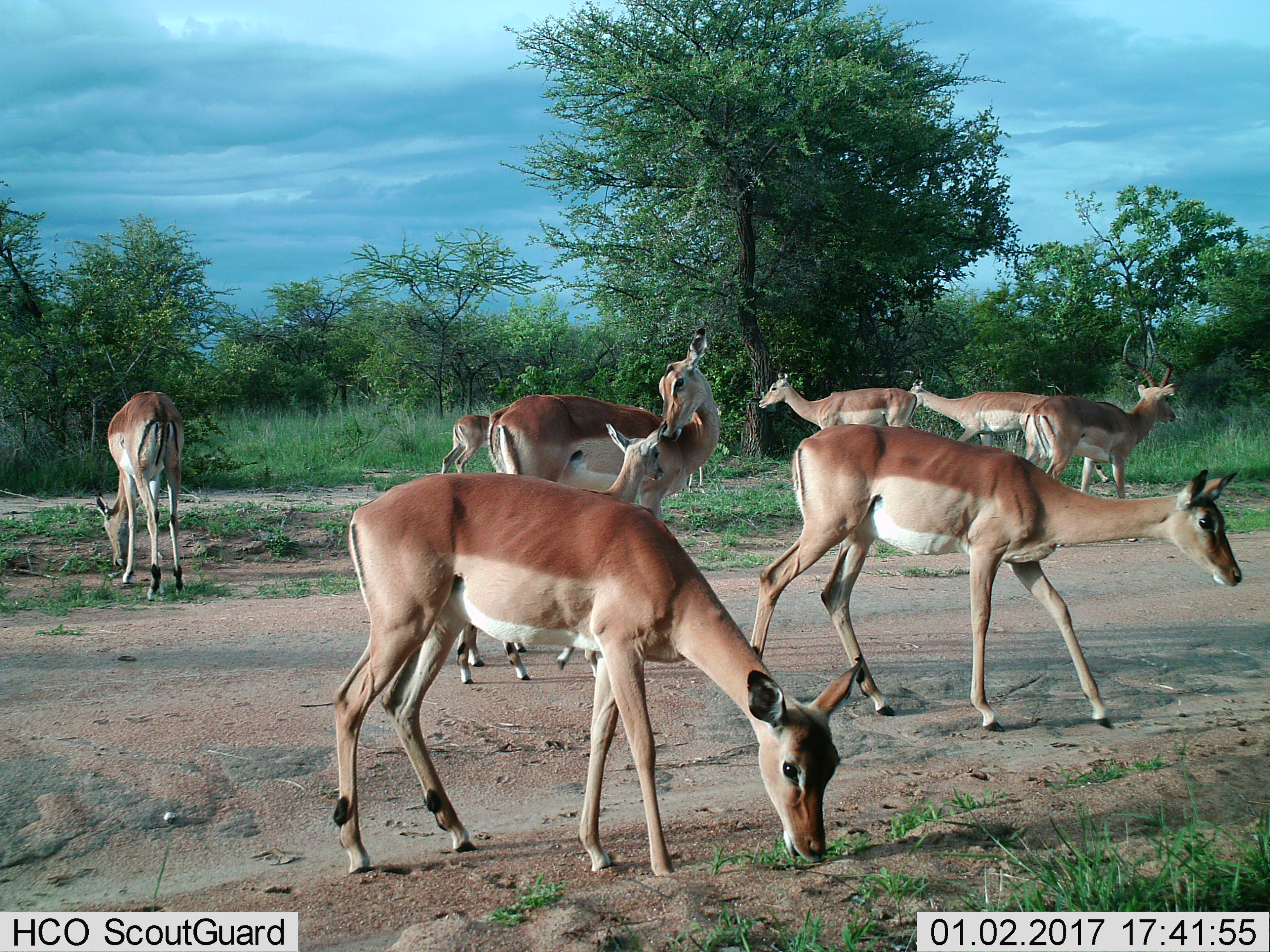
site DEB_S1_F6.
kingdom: Animalia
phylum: Chordata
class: Mammalia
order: Artiodactyla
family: Bovidae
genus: Aepyceros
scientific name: Aepyceros melampus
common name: impala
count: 9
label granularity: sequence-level